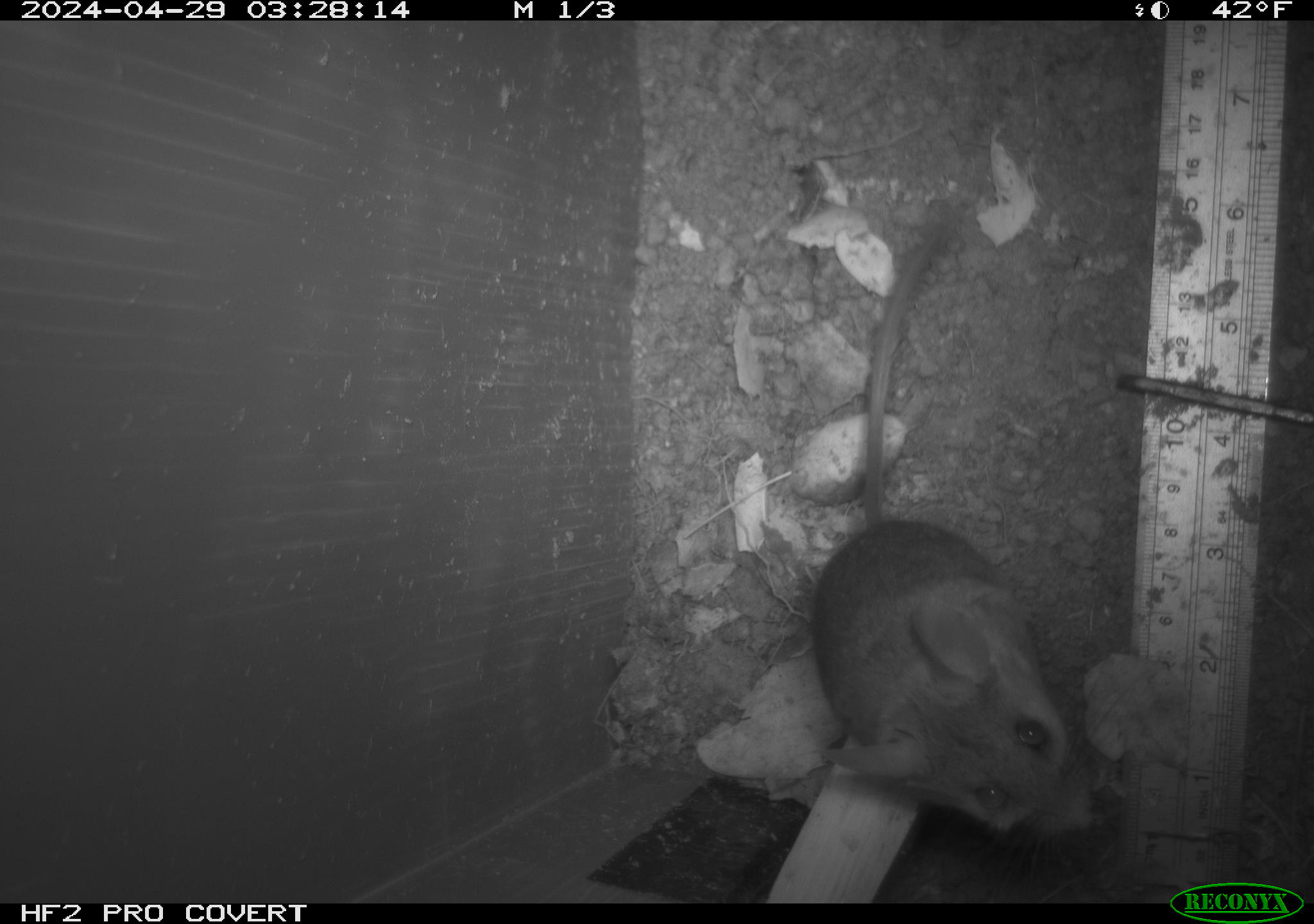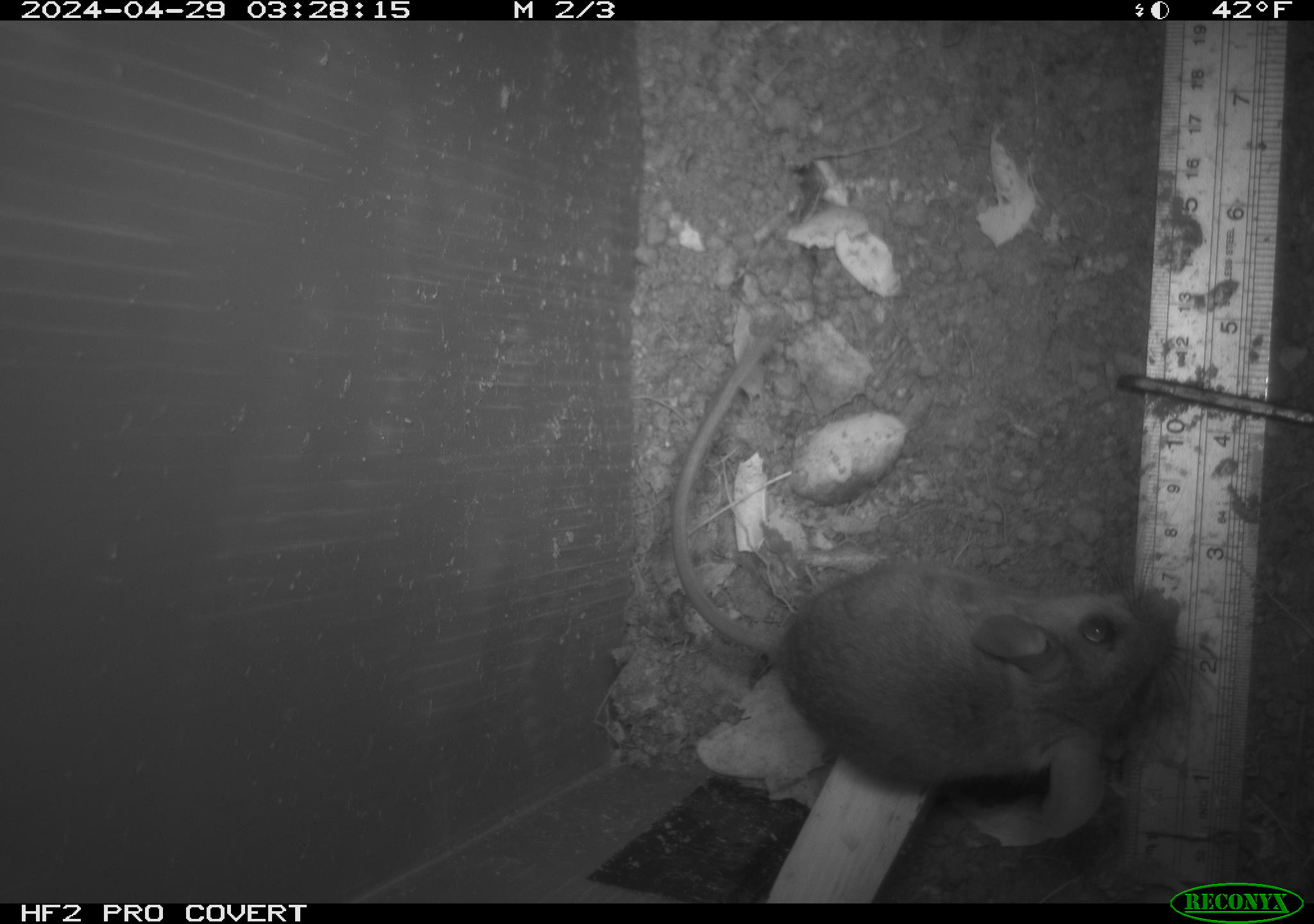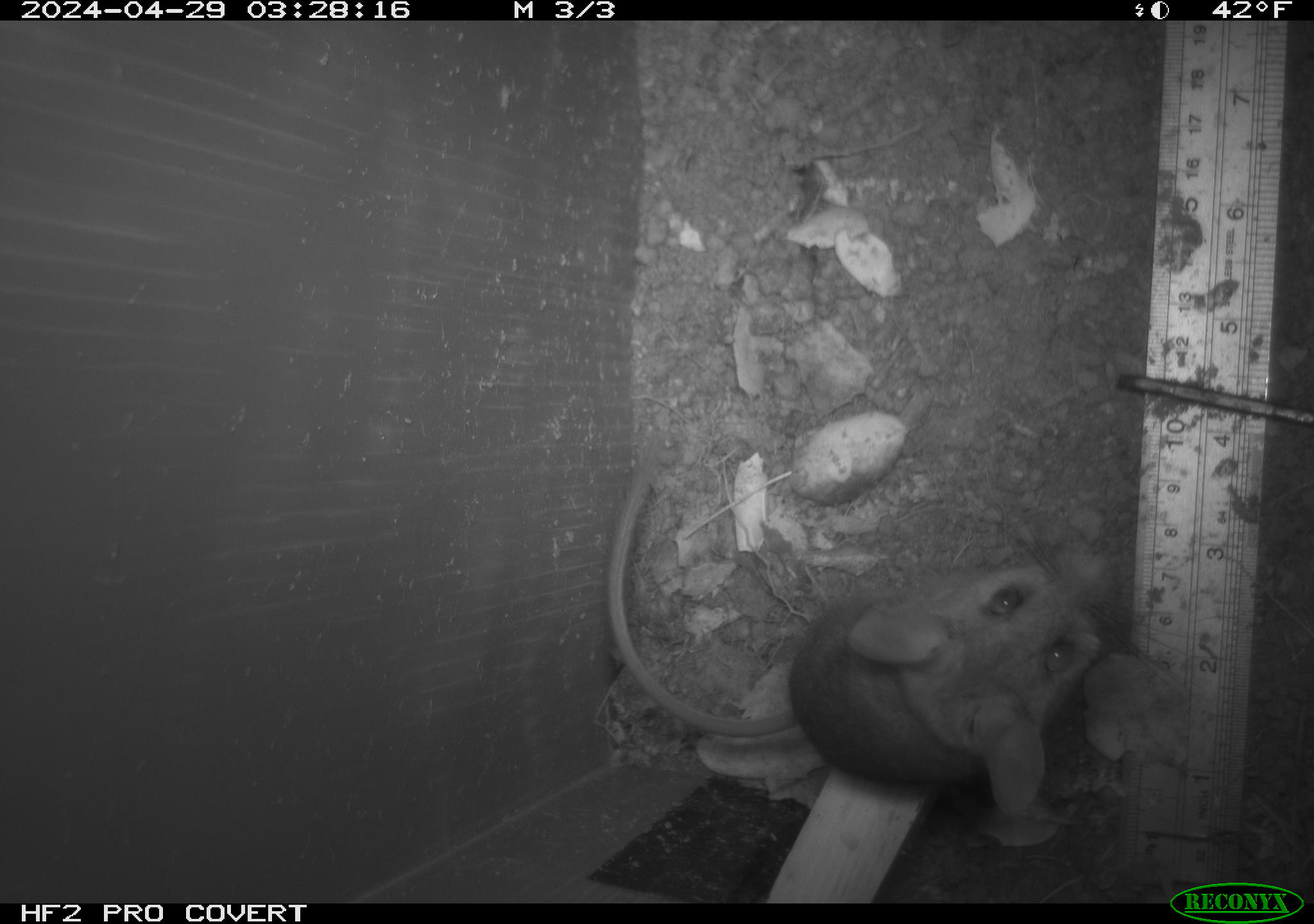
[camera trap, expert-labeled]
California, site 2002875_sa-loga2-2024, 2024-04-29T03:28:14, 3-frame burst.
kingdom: Animalia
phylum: Chordata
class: Mammalia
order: Rodentia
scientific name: Rodentia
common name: rodent